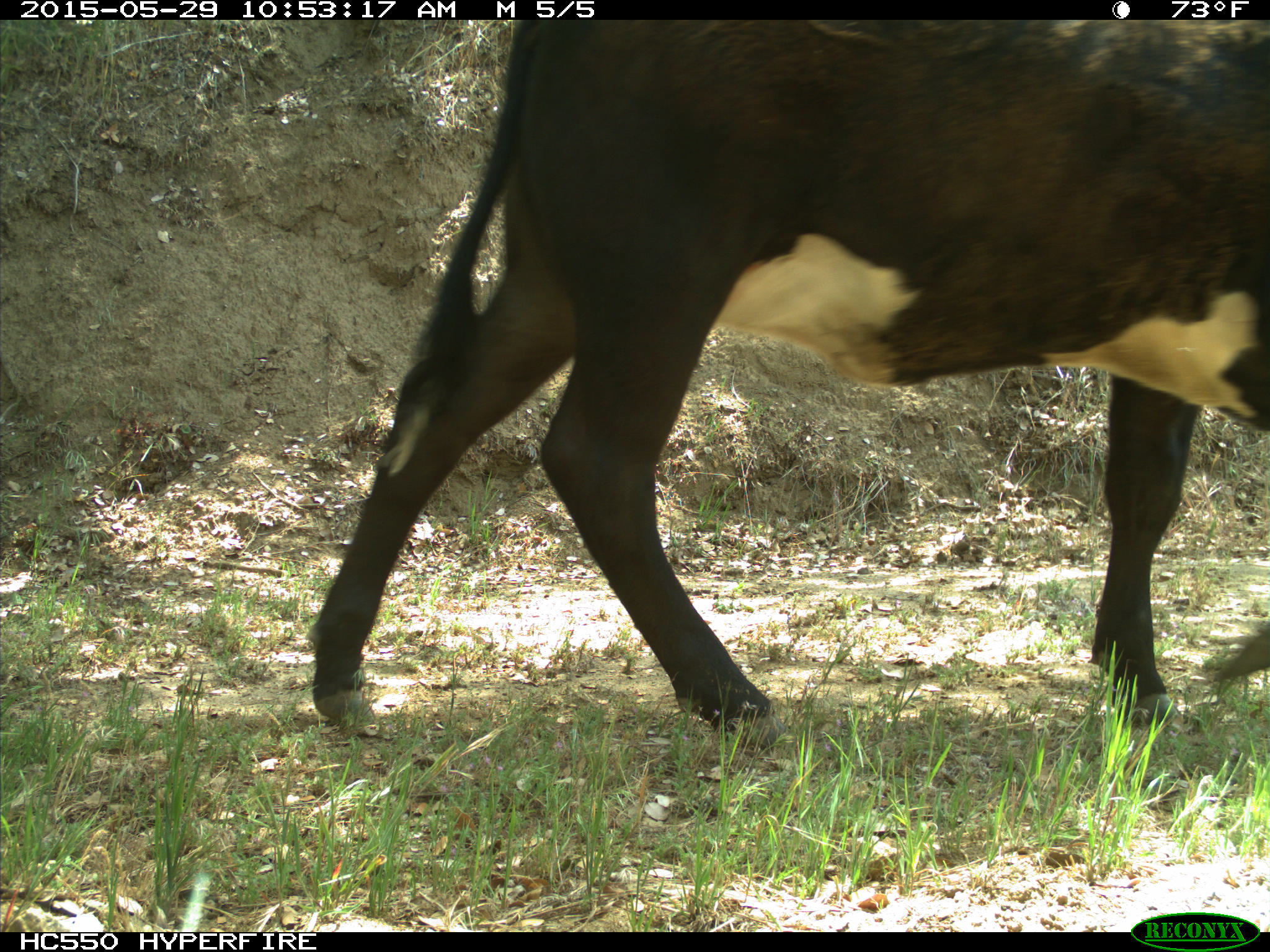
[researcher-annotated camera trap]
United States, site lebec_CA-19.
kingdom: Animalia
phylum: Chordata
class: Mammalia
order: Artiodactyla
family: Bovidae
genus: Bos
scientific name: Bos taurus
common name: domestic cow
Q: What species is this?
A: Bos taurus (domestic cow).